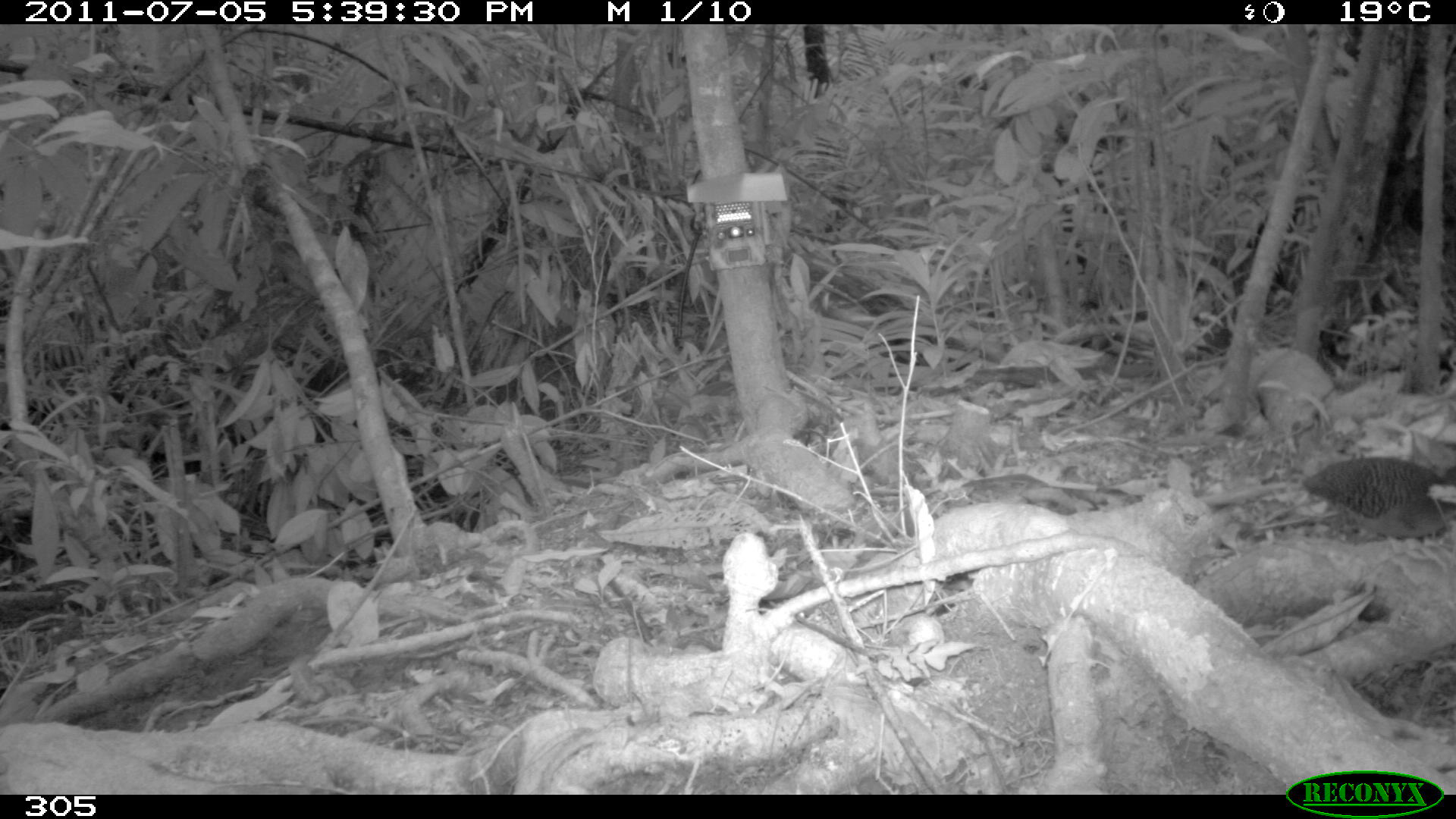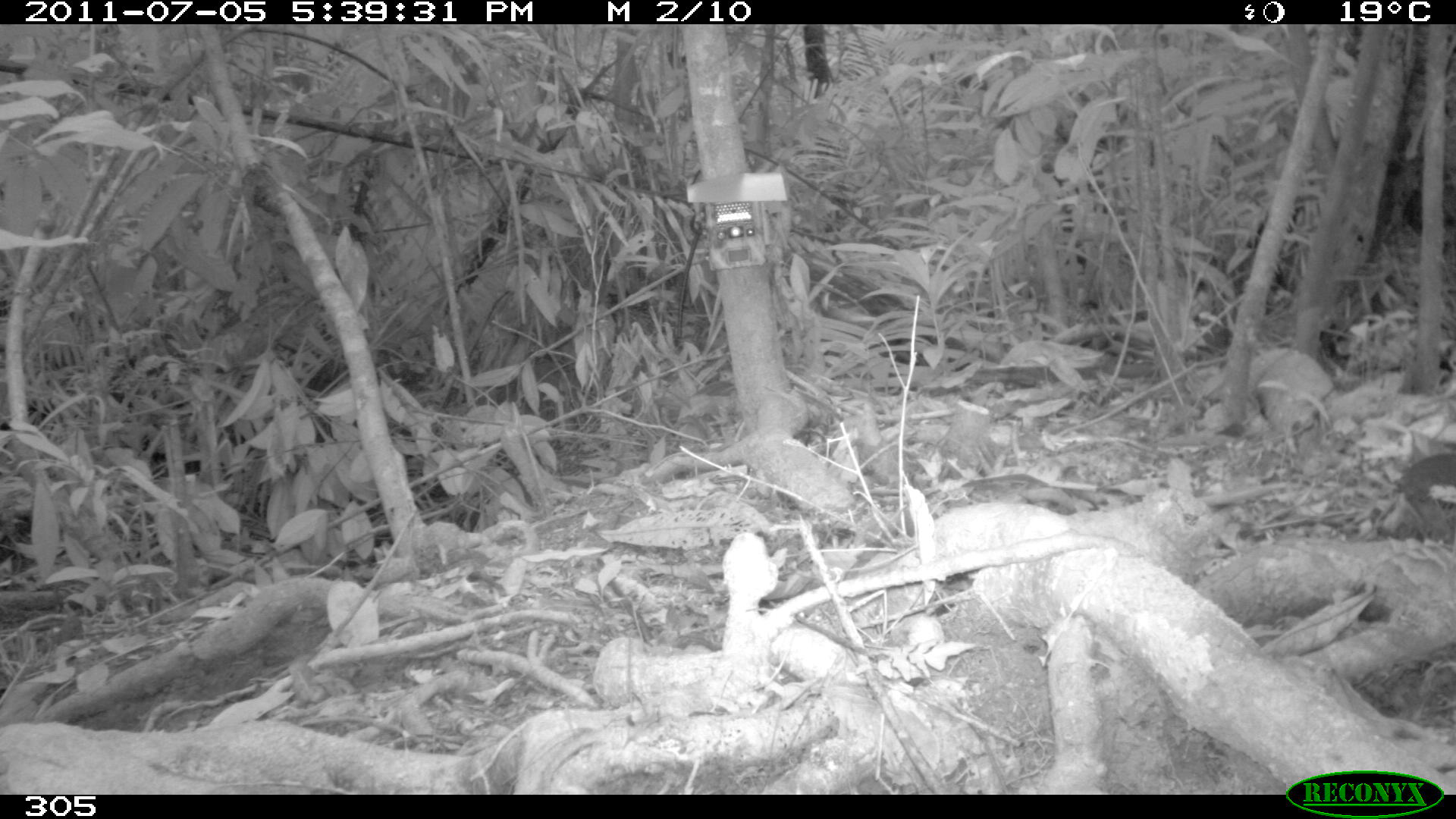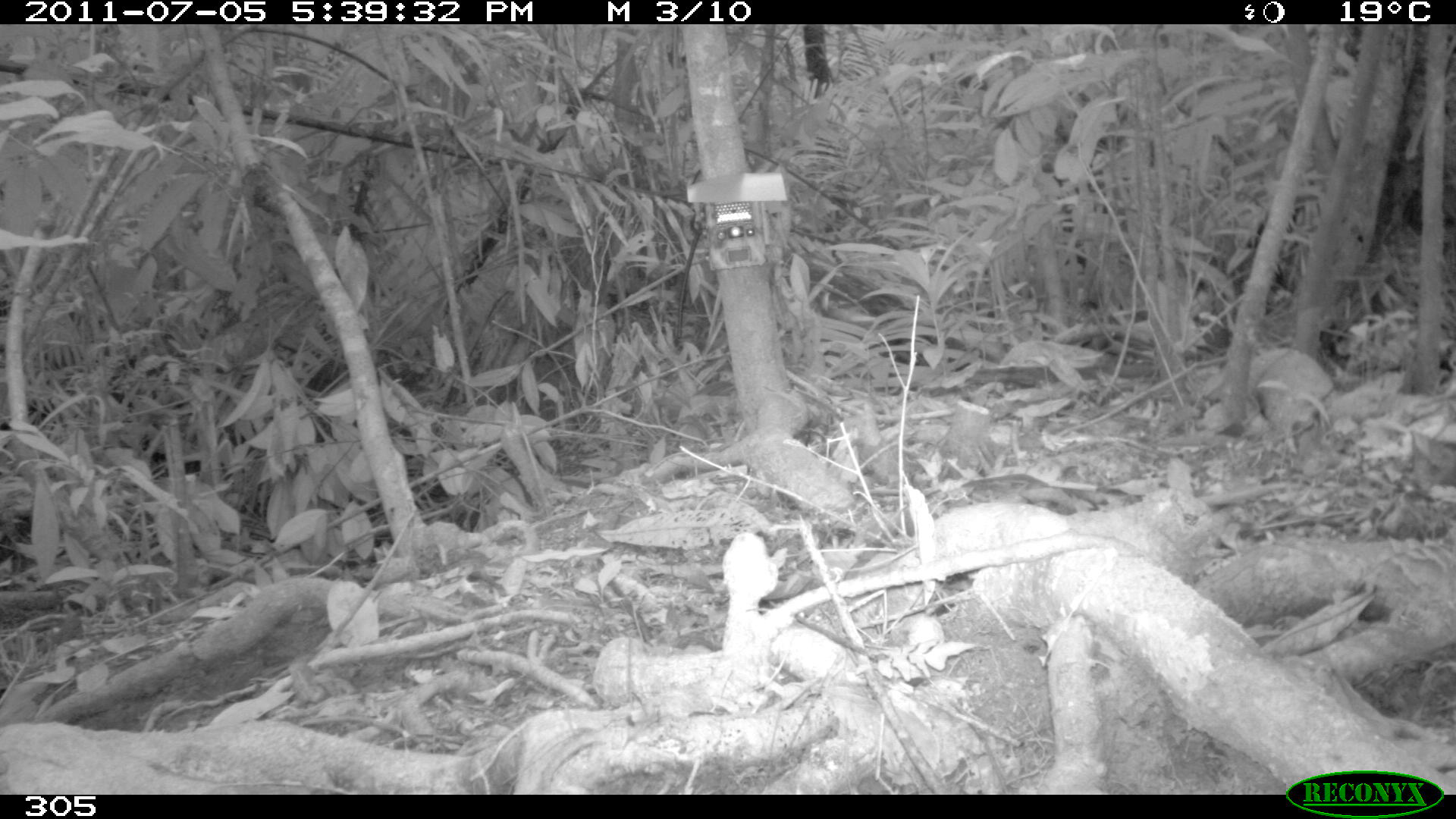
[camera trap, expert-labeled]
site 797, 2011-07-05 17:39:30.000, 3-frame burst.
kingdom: Animalia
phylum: Chordata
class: Aves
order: Galliformes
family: Phasianidae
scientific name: Phasianidae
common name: quails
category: quail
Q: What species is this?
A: Quail (quails) (Phasianidae).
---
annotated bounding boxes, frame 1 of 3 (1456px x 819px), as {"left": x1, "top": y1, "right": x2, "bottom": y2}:
quail: {"left": 1300, "top": 454, "right": 1456, "bottom": 538}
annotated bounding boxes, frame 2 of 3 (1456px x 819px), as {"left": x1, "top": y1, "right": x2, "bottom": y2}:
quail: {"left": 1390, "top": 450, "right": 1456, "bottom": 545}